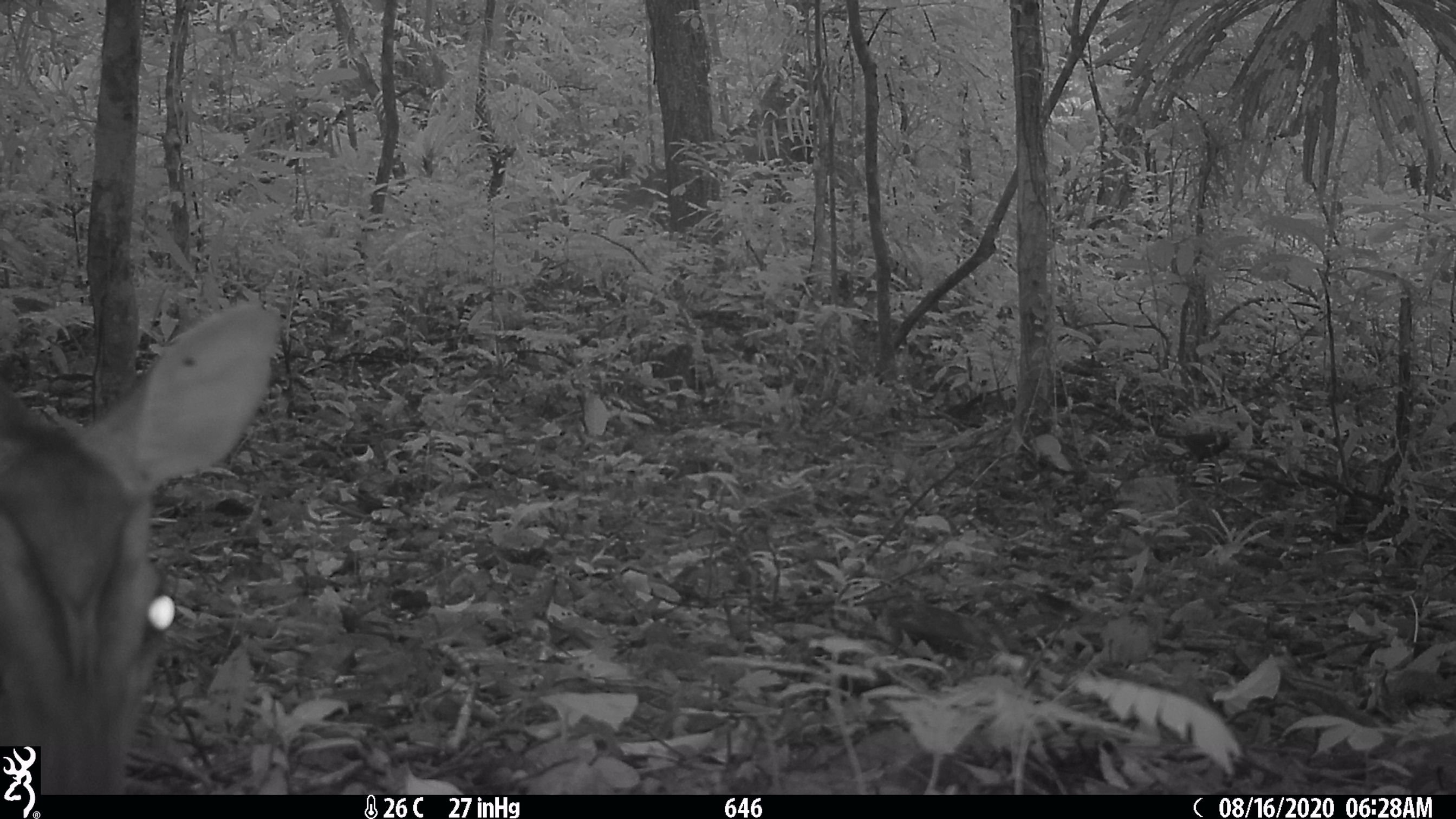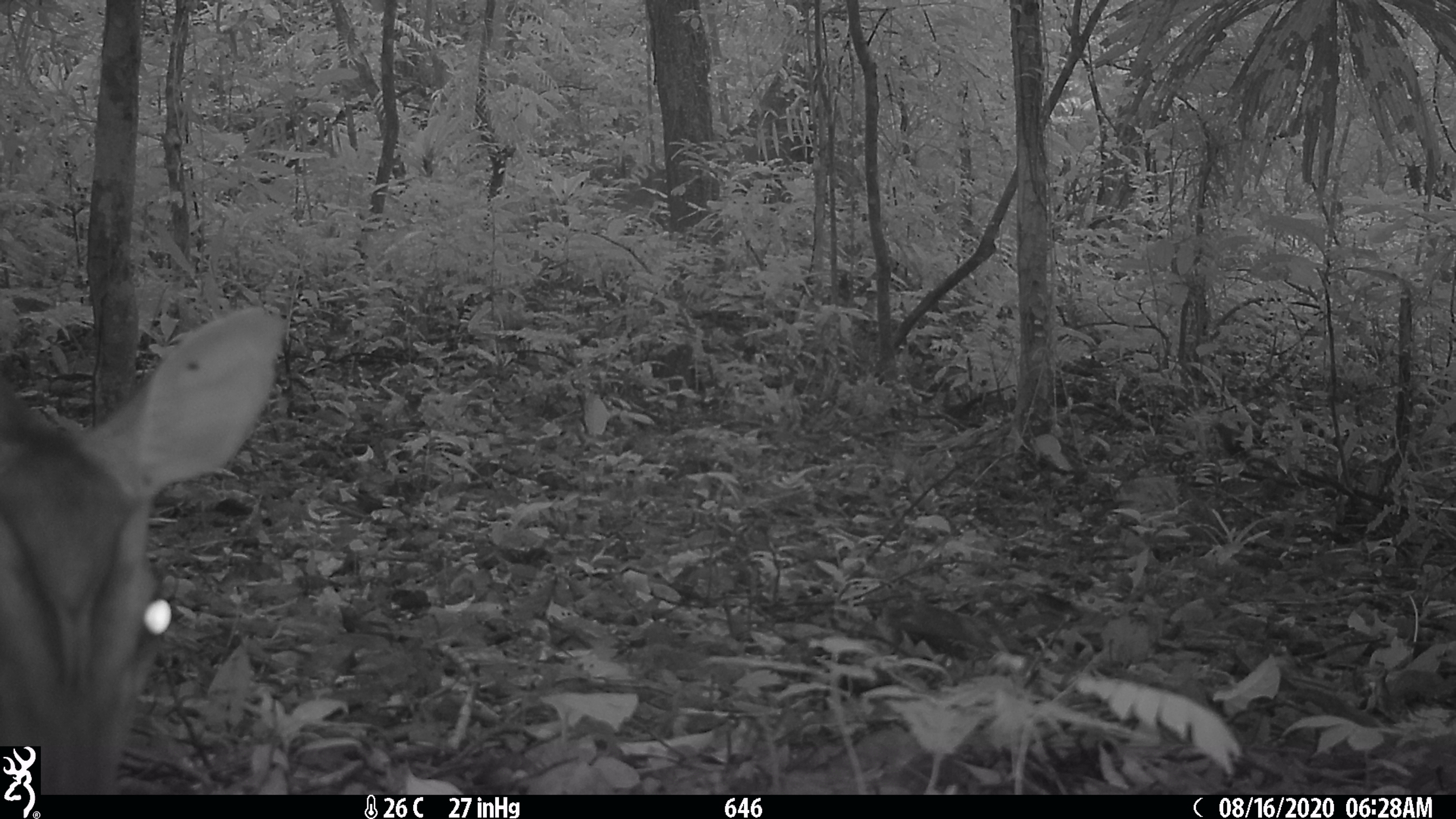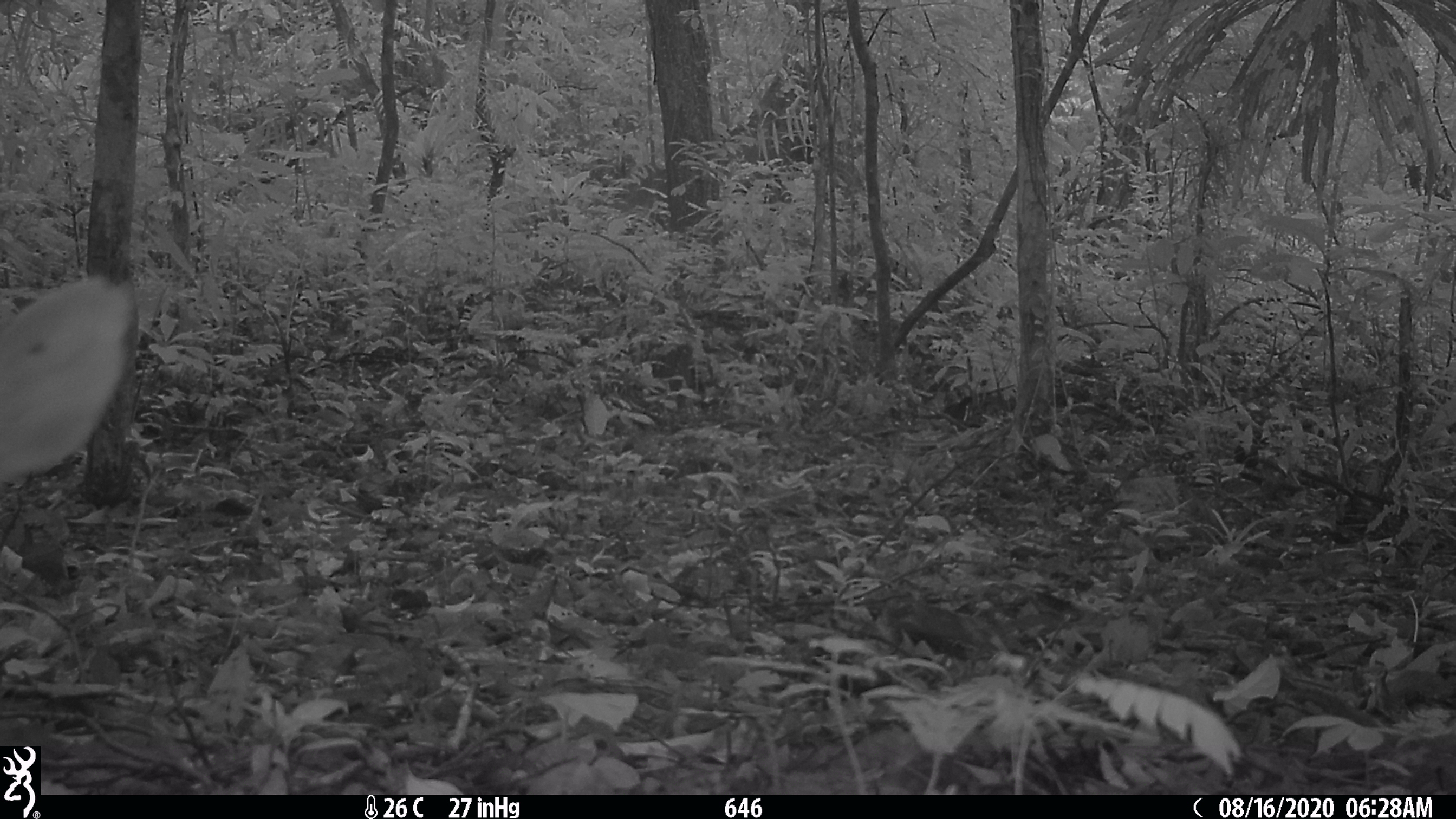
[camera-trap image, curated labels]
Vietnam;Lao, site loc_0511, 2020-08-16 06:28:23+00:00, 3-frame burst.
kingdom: Animalia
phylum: Chordata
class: Mammalia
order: Artiodactyla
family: Cervidae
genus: Muntiacus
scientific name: Muntiacus vuquangensis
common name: large-antlered muntjac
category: large antlered muntjac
Large antlered muntjac (large-antlered muntjac) (Muntiacus vuquangensis). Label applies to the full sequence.